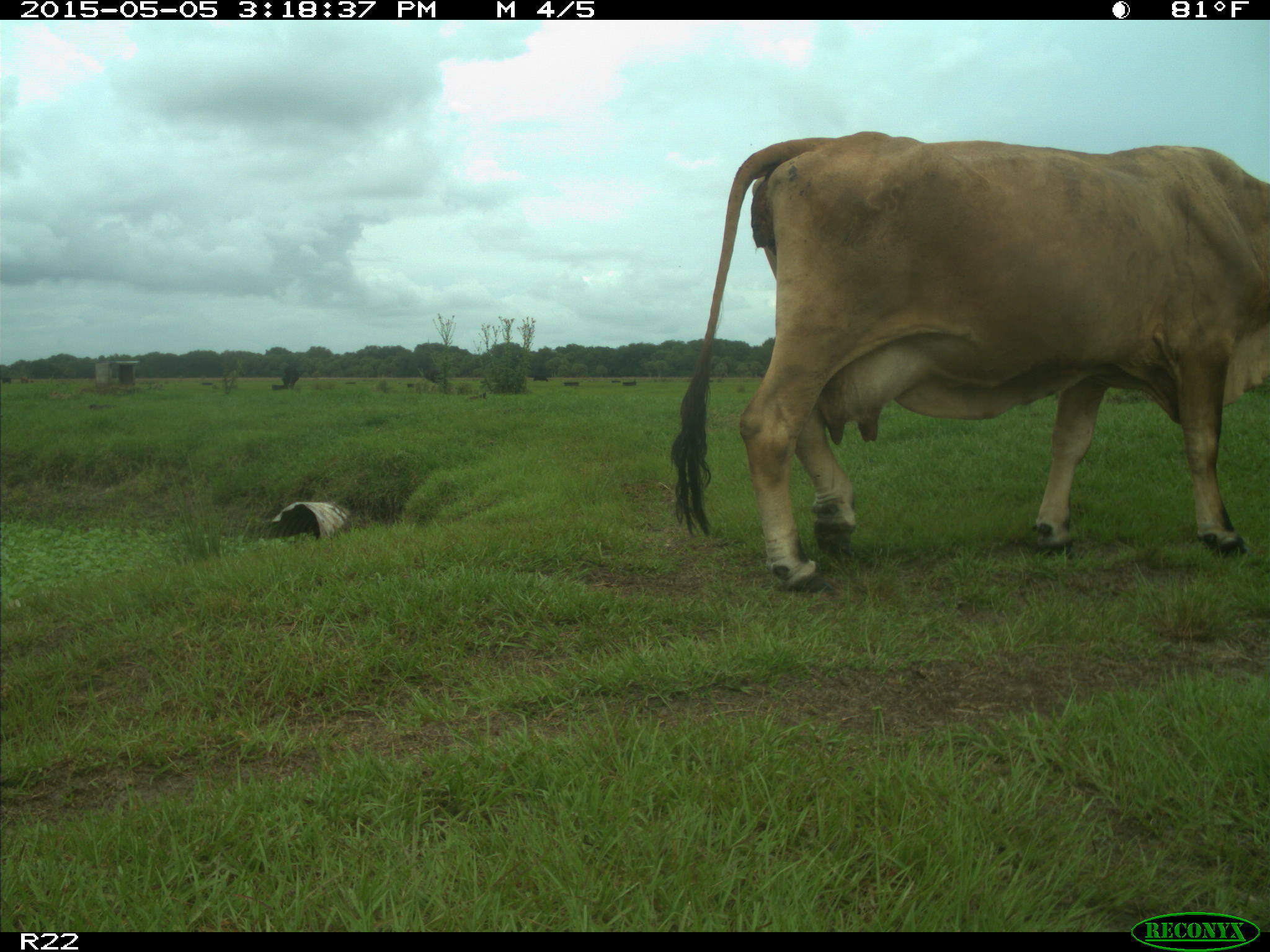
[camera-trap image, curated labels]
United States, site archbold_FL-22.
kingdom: Animalia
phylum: Chordata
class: Mammalia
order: Artiodactyla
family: Bovidae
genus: Bos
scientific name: Bos taurus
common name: domestic cow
Bos taurus (domestic cow).